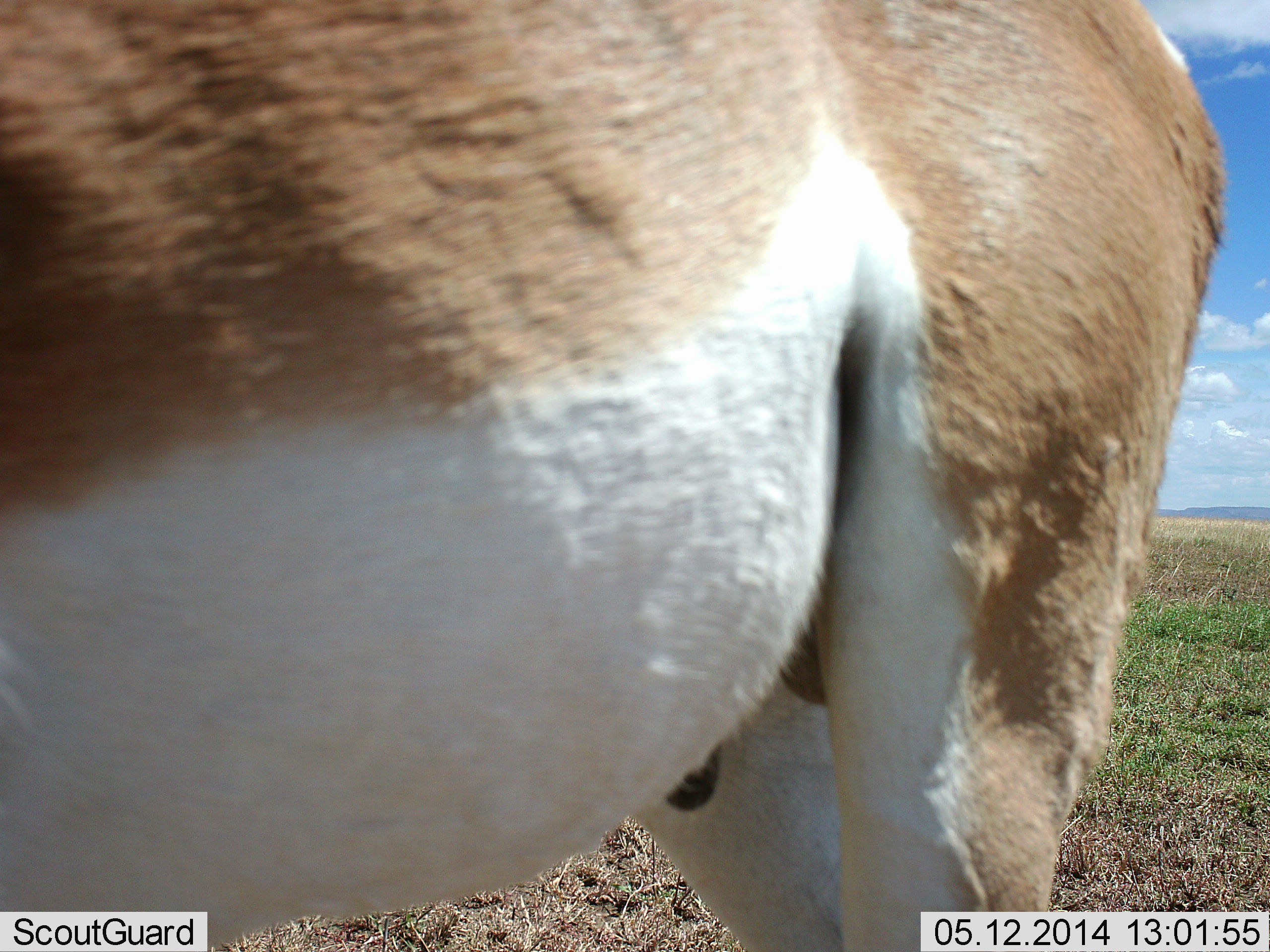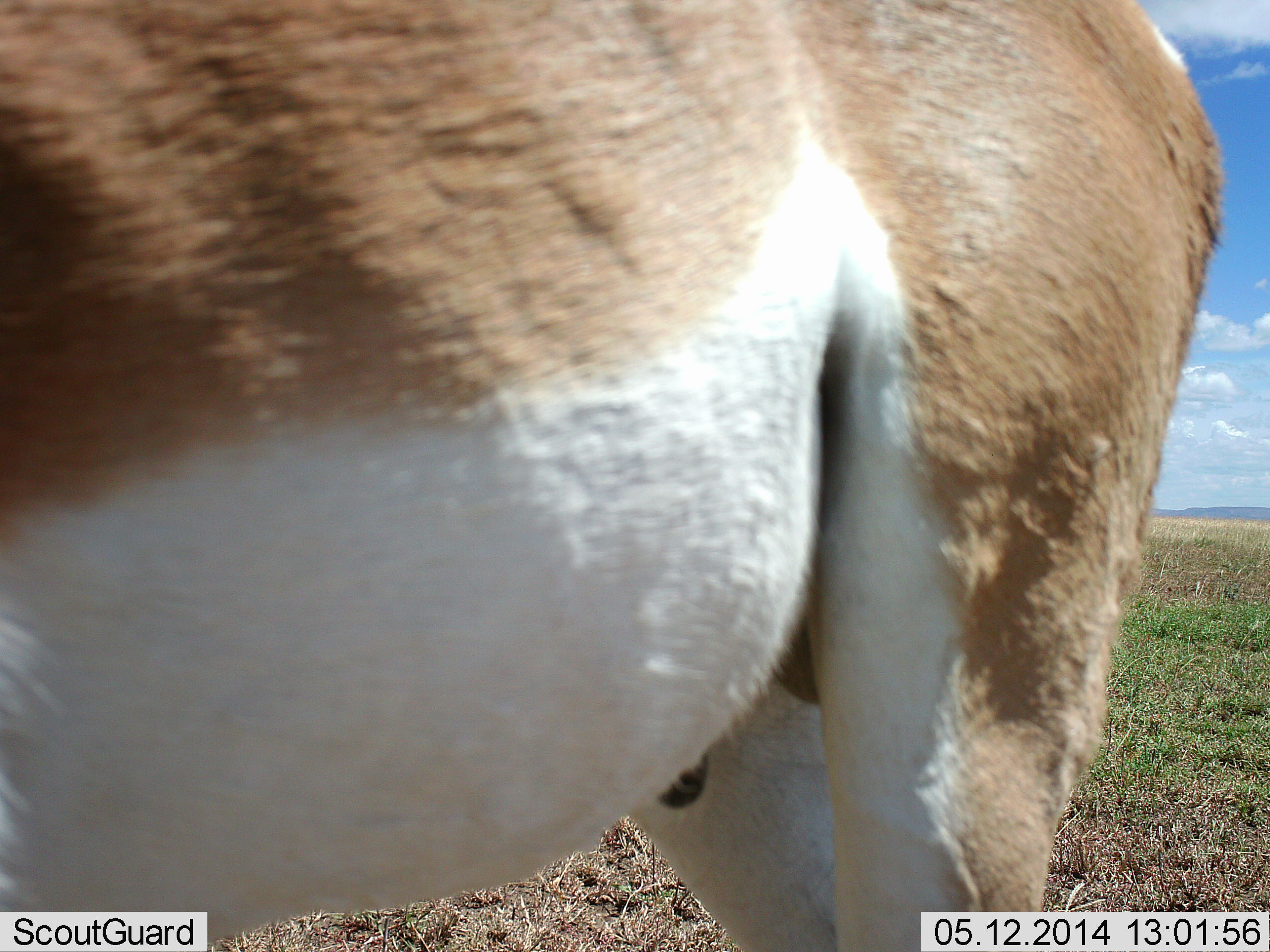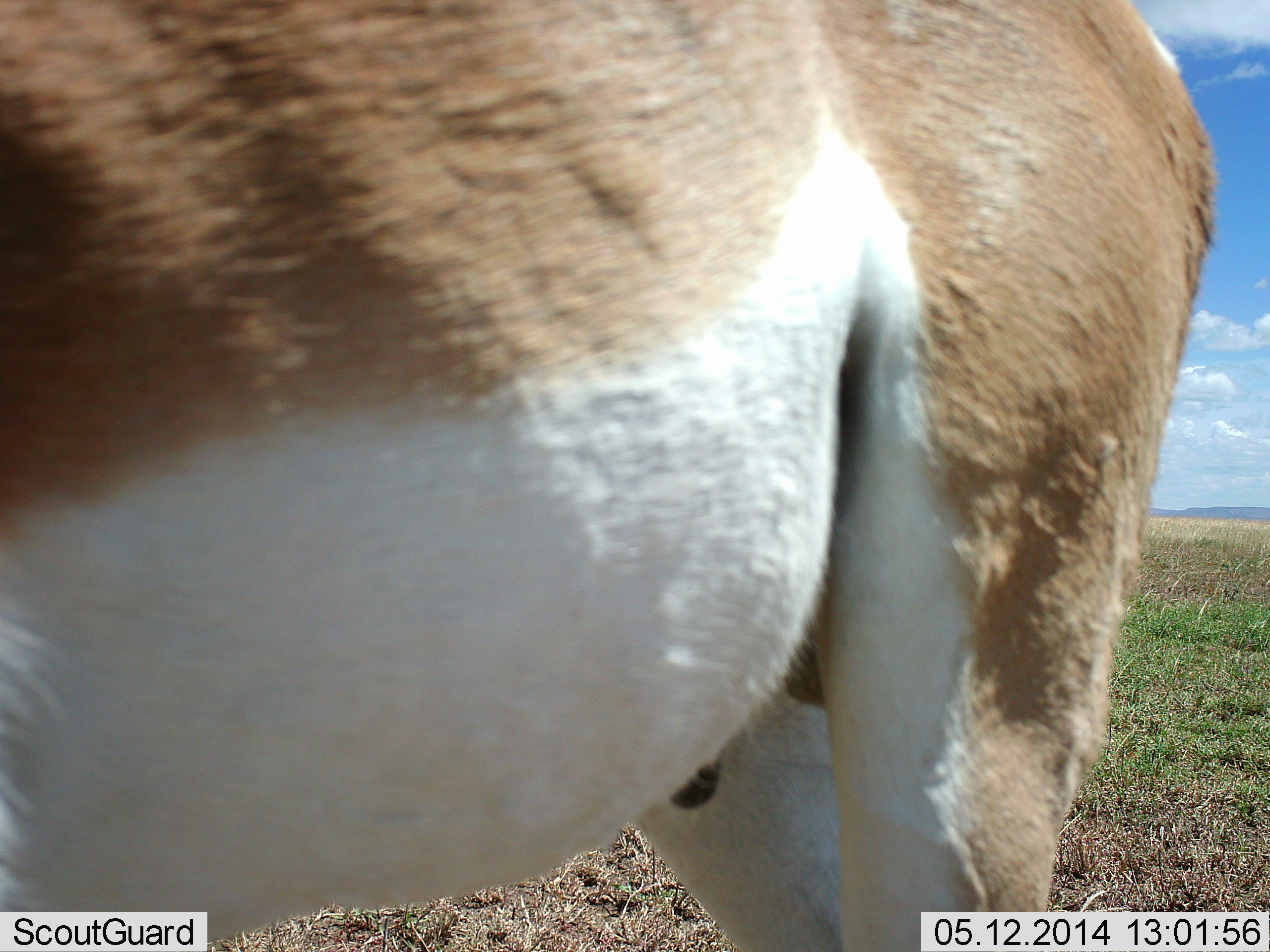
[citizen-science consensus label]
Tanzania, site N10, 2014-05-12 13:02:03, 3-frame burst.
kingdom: Animalia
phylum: Chordata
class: Mammalia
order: Artiodactyla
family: Bovidae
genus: Nanger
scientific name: Nanger granti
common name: grant's gazelle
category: gazellegrants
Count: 1.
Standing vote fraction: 100%.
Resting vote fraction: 0%.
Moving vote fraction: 0%.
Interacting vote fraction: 0%.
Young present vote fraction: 0%.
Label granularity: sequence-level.